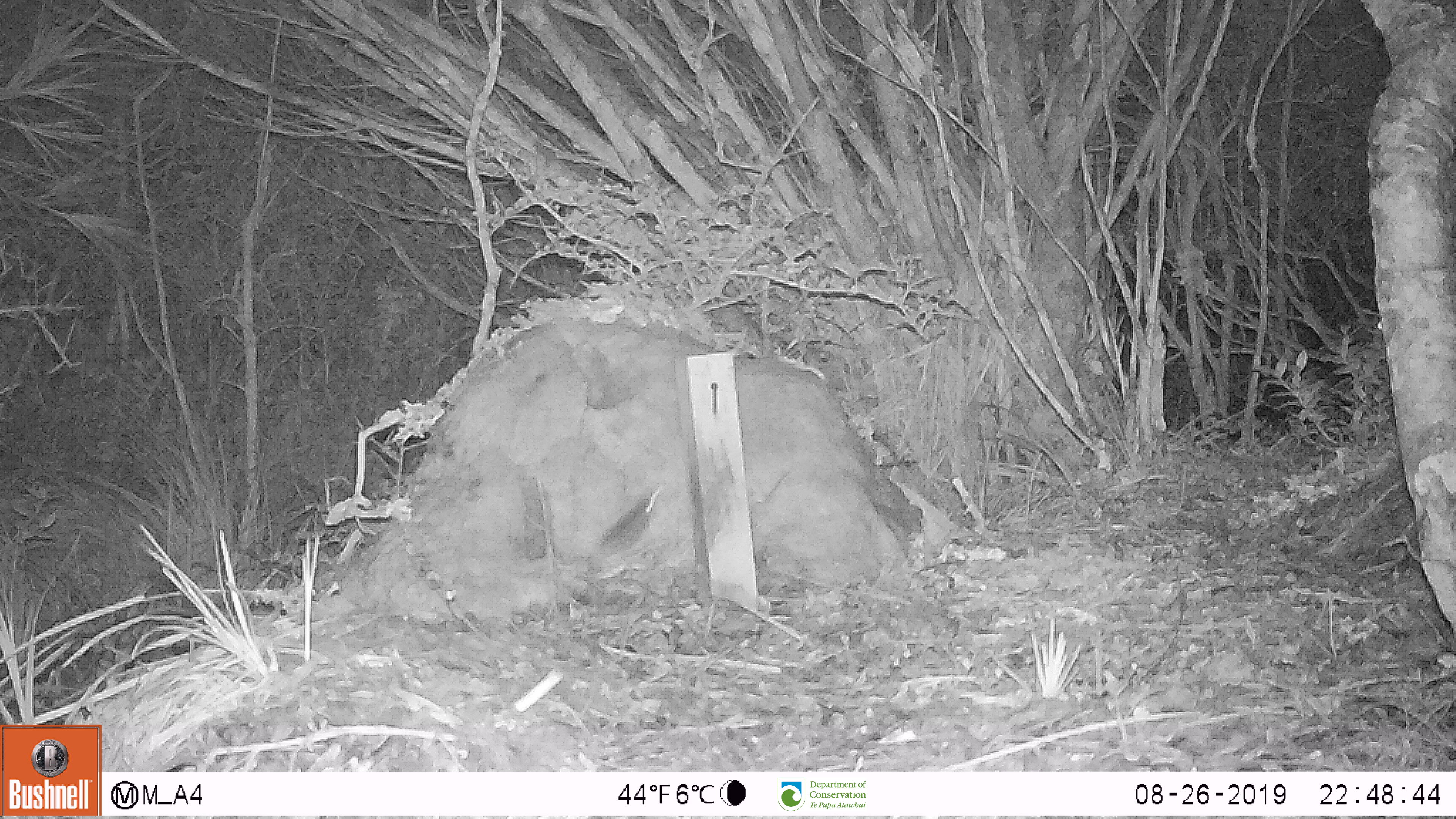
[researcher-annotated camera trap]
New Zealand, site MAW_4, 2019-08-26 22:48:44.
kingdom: Animalia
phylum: Chordata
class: Mammalia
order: Rodentia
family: Muridae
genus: Mus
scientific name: Mus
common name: mouse